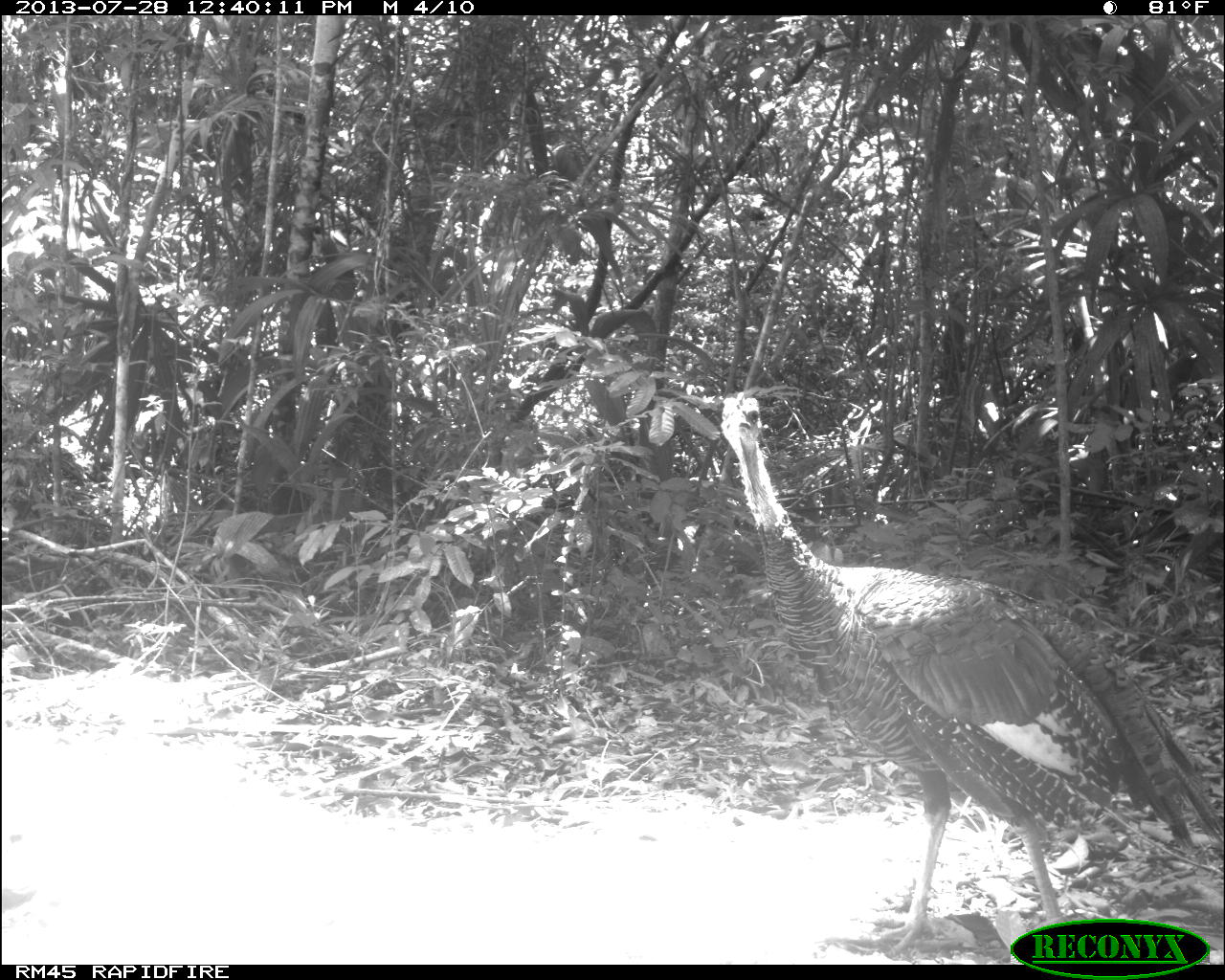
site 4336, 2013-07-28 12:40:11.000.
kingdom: Animalia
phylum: Chordata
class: Aves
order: Galliformes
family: Phasianidae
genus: Meleagris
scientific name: Meleagris ocellata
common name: ocellated turkey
Meleagris ocellata (ocellated turkey), count 1, sex male.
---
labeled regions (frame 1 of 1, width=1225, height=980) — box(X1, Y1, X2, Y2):
meleagris ocellata: box(720, 388, 1219, 956)